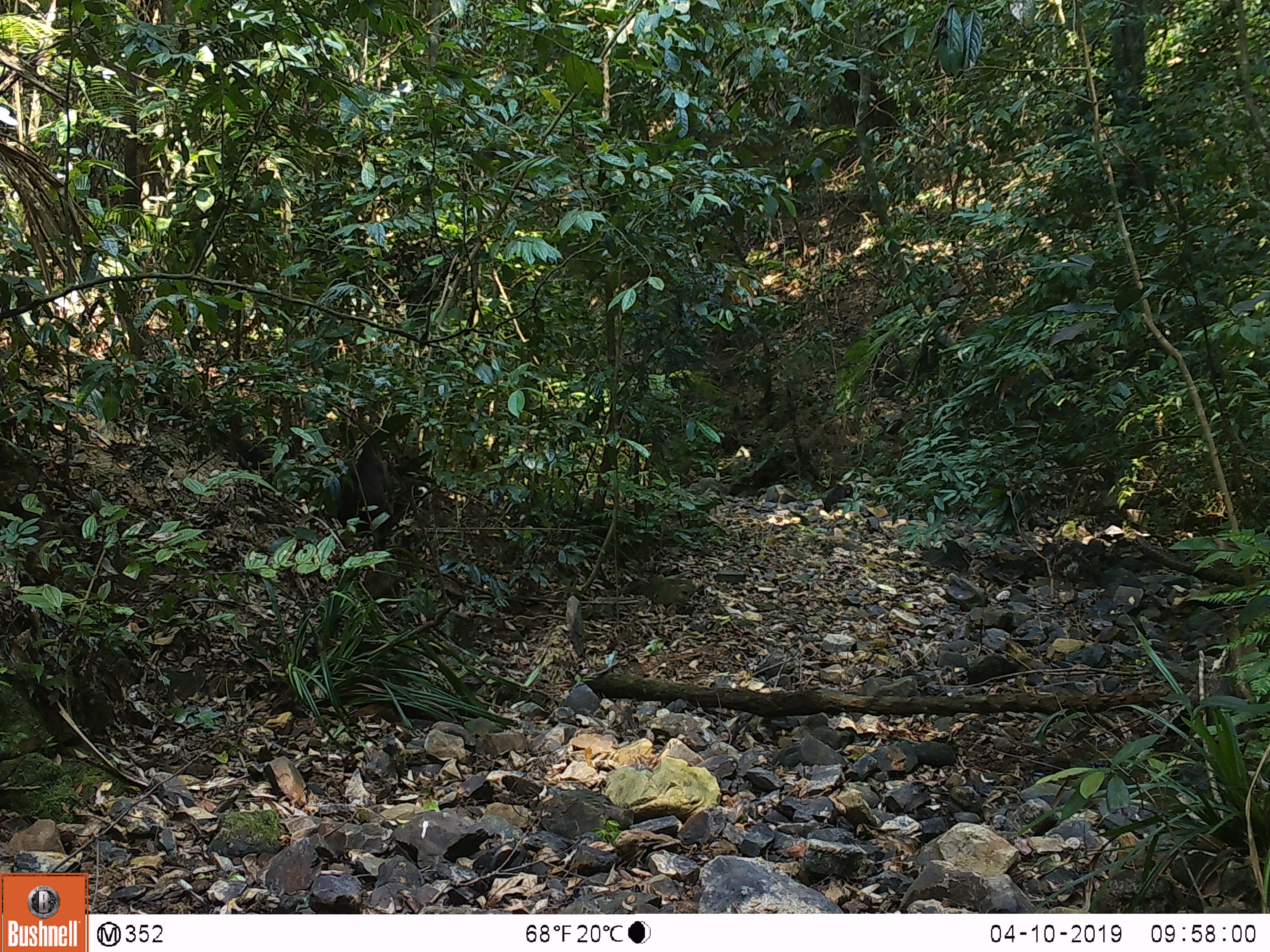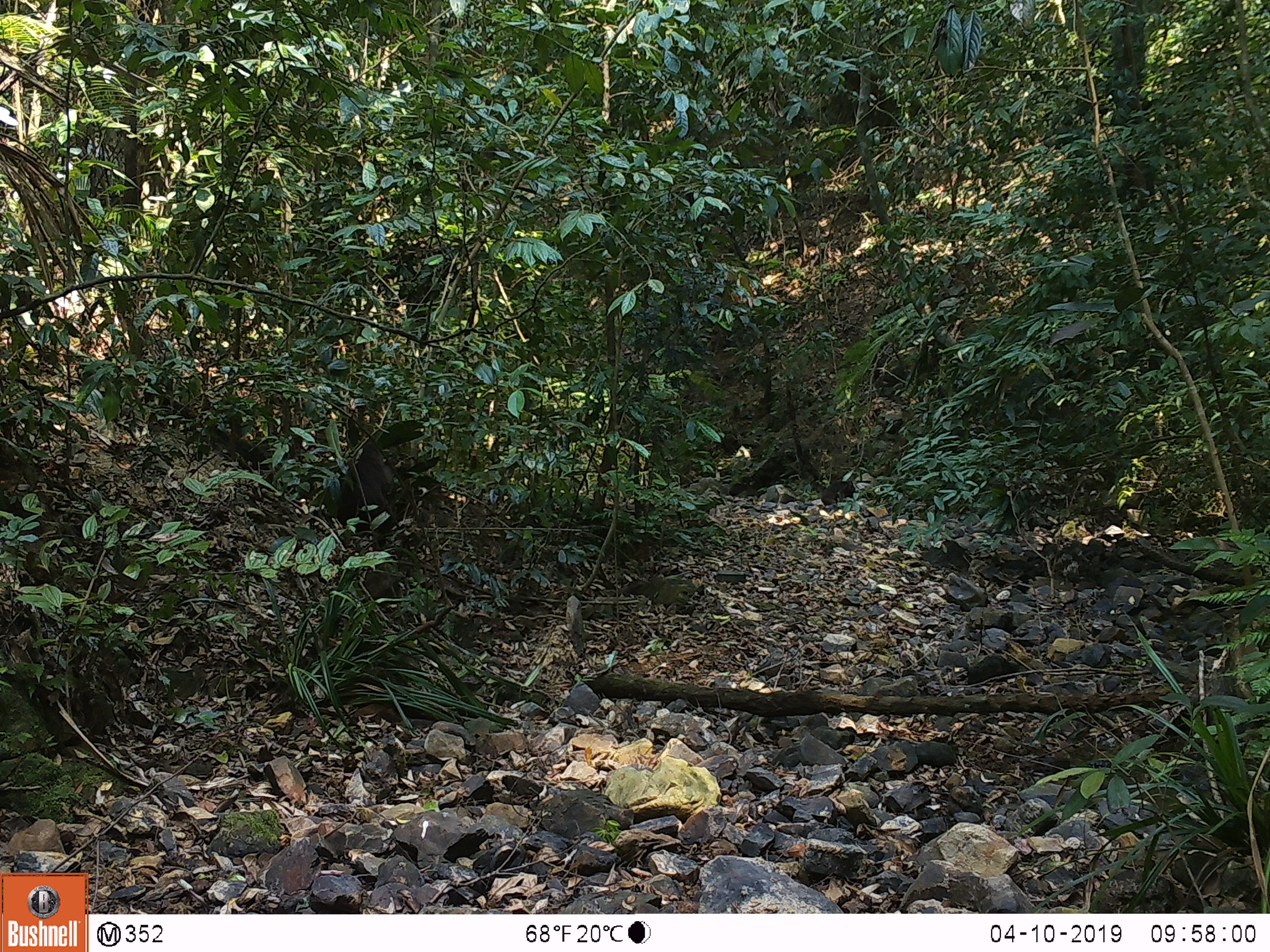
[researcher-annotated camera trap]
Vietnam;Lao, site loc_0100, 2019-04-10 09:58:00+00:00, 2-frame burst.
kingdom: Animalia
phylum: Chordata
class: Mammalia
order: Primates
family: Cercopithecidae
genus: Macaca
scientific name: Macaca arctoides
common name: stump-tailed macaque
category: stump tailed macaque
Stump tailed macaque (stump-tailed macaque) (Macaca arctoides). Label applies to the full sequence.